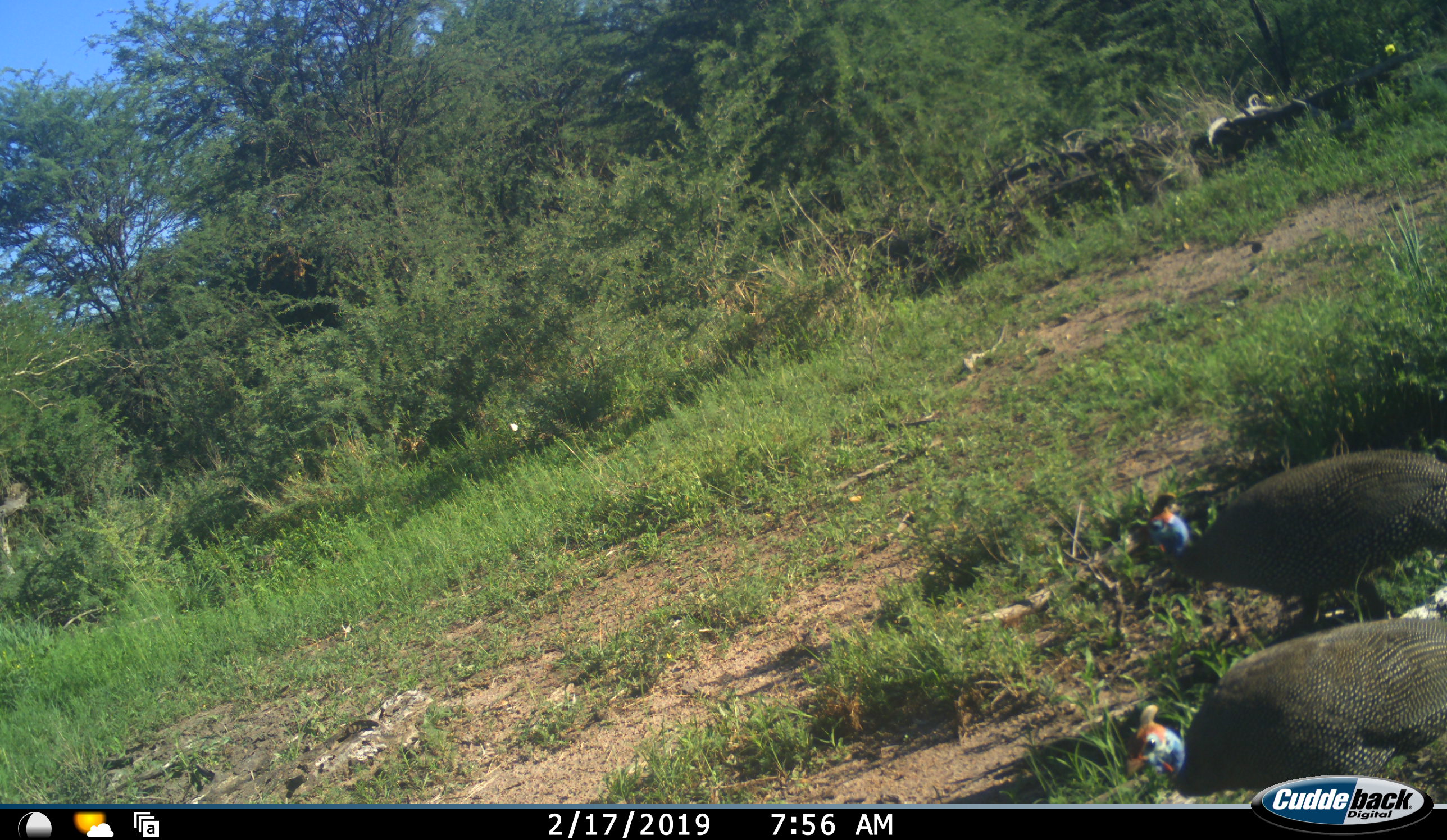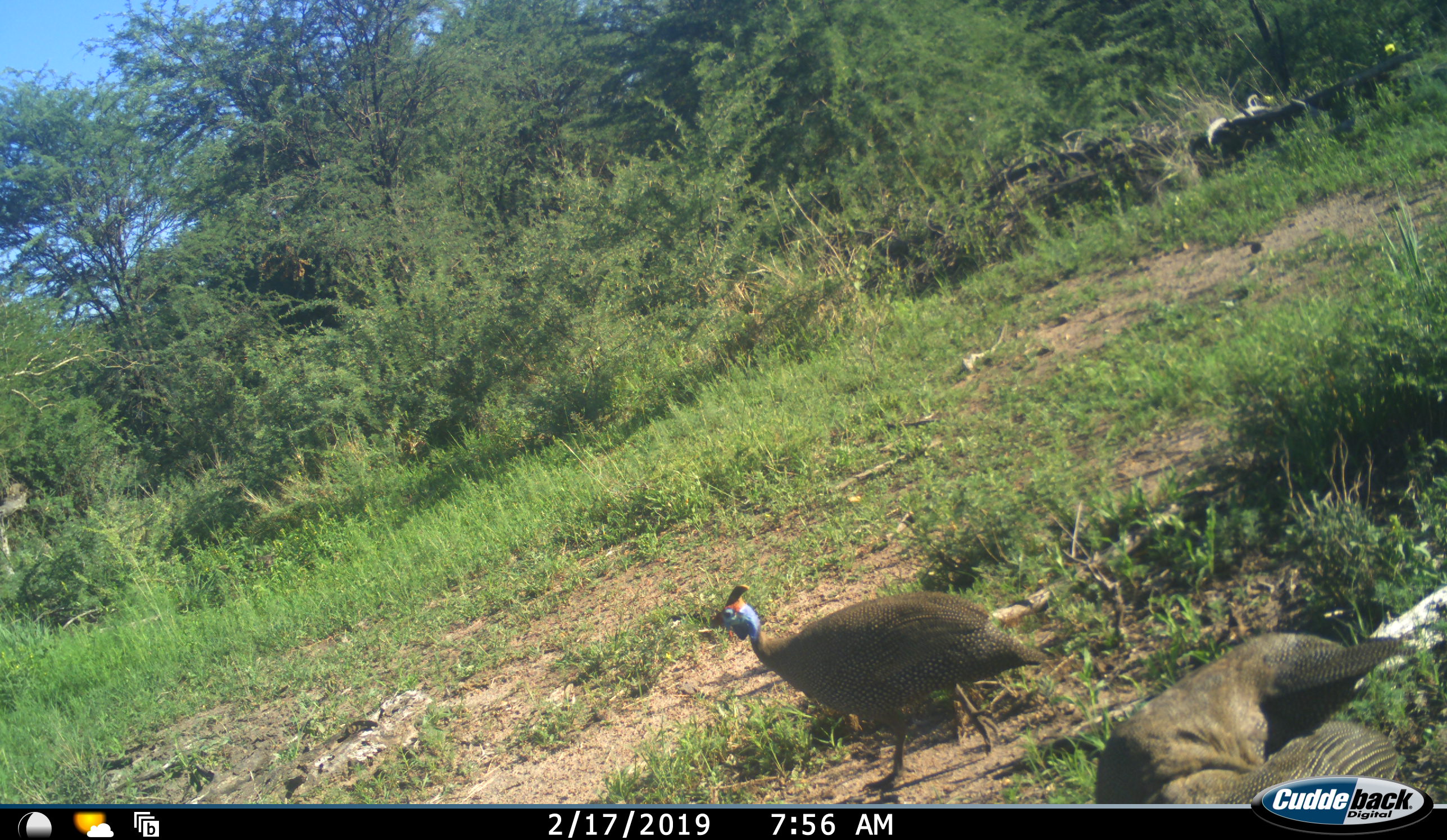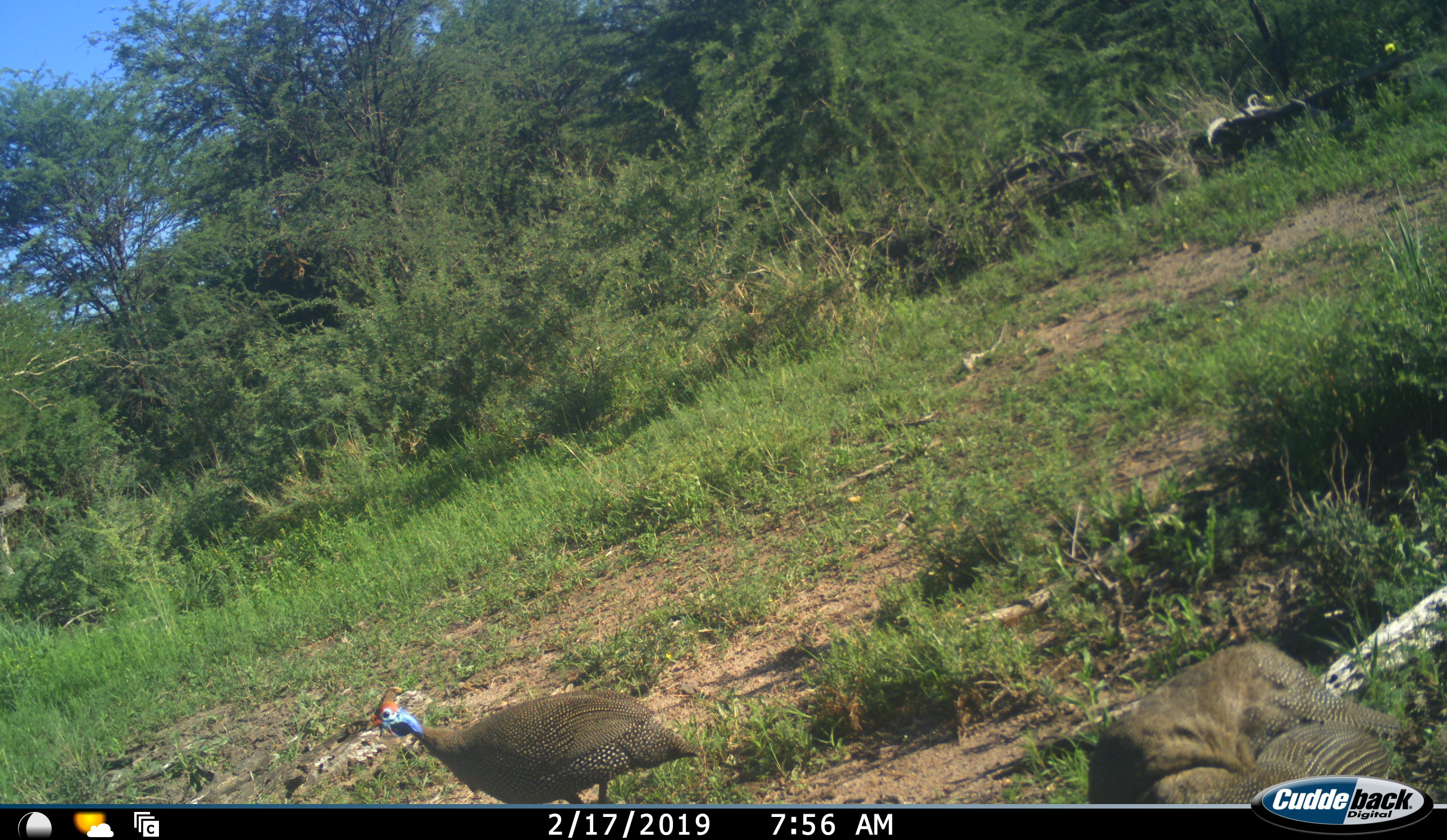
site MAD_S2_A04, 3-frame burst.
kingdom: Animalia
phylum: Chordata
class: Aves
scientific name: Aves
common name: bird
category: birdother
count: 2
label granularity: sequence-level